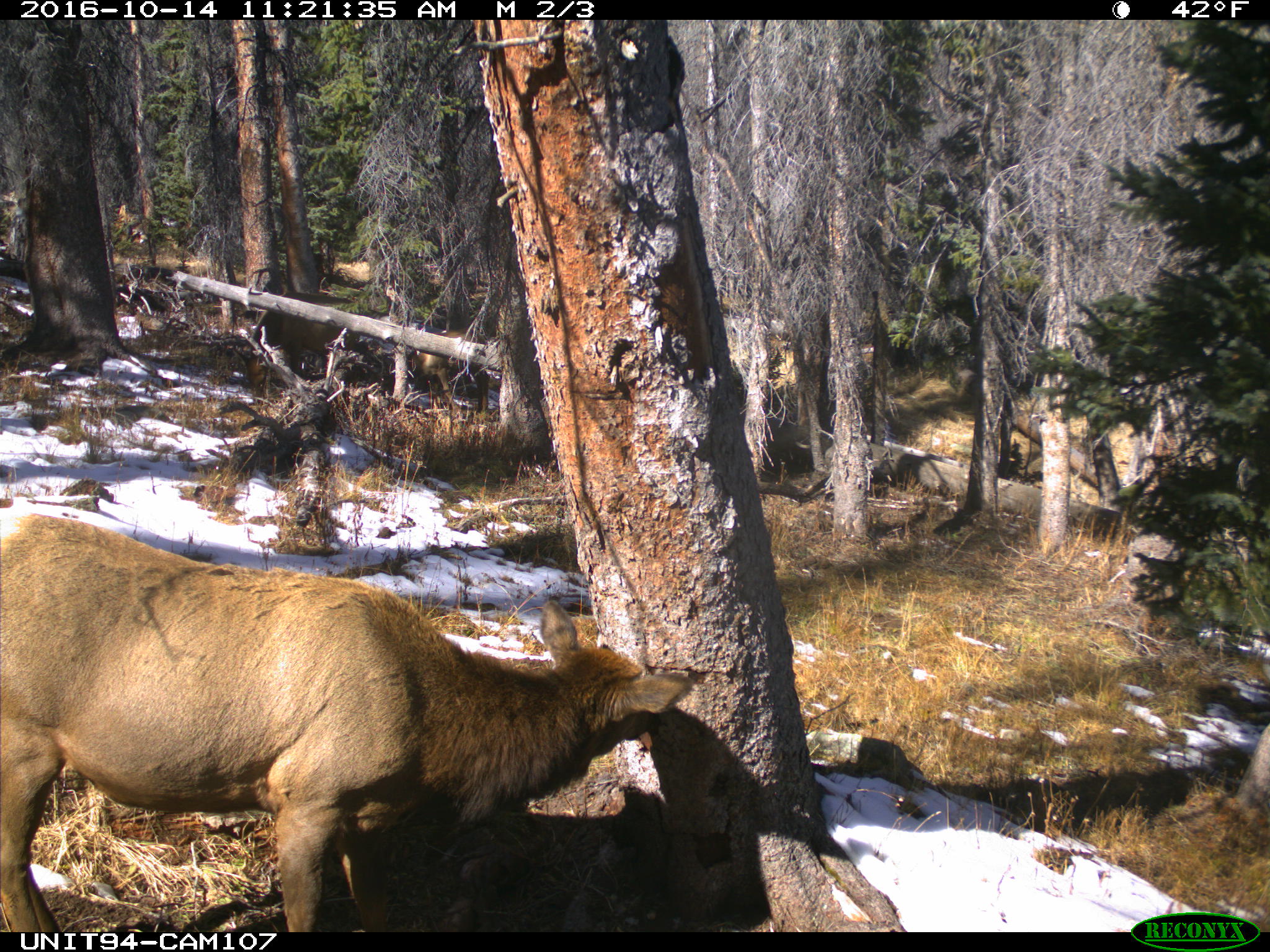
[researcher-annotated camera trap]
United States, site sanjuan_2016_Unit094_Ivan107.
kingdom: Animalia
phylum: Chordata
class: Mammalia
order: Artiodactyla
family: Cervidae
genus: Cervus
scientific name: Cervus elaphus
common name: red deer